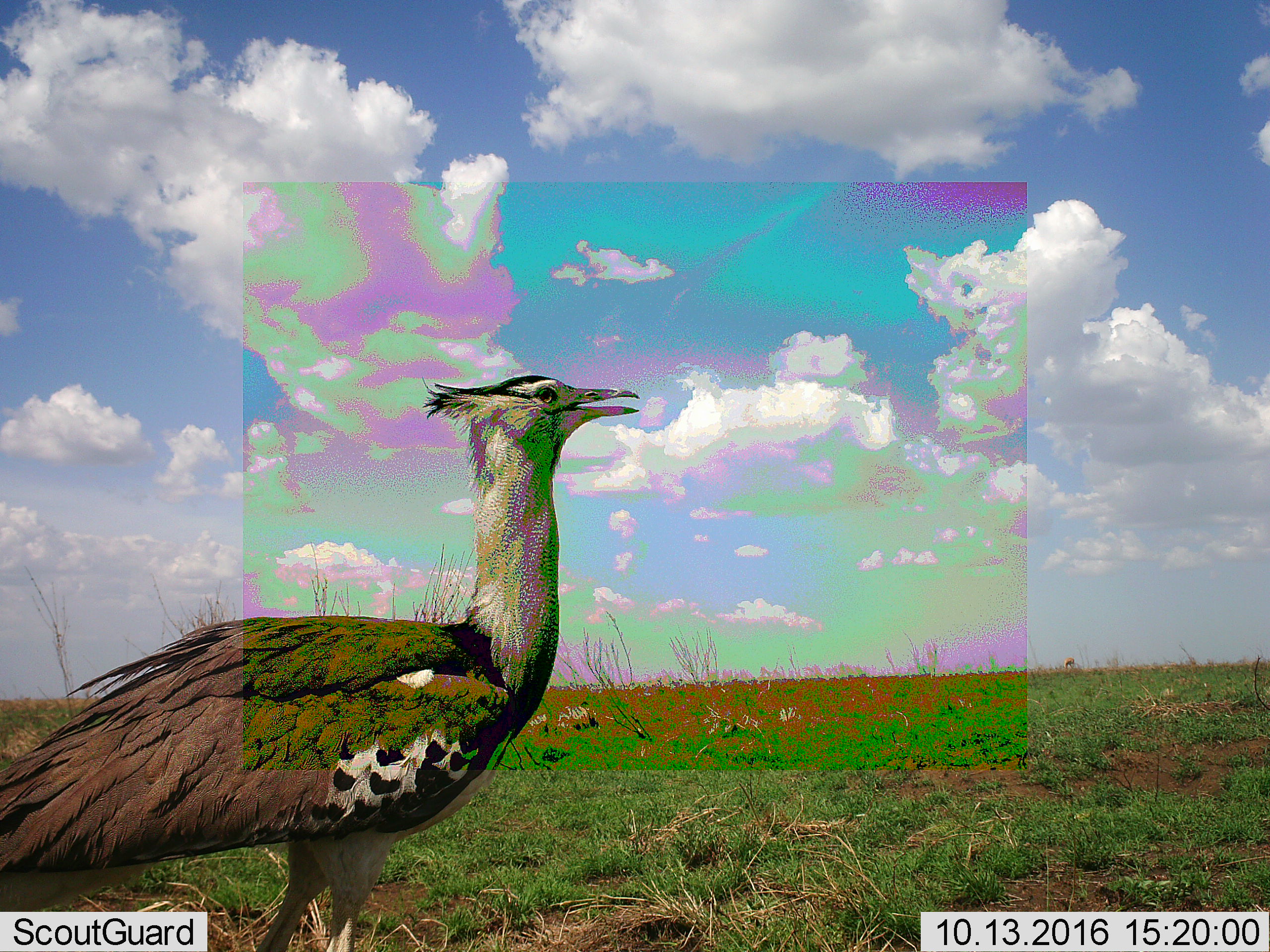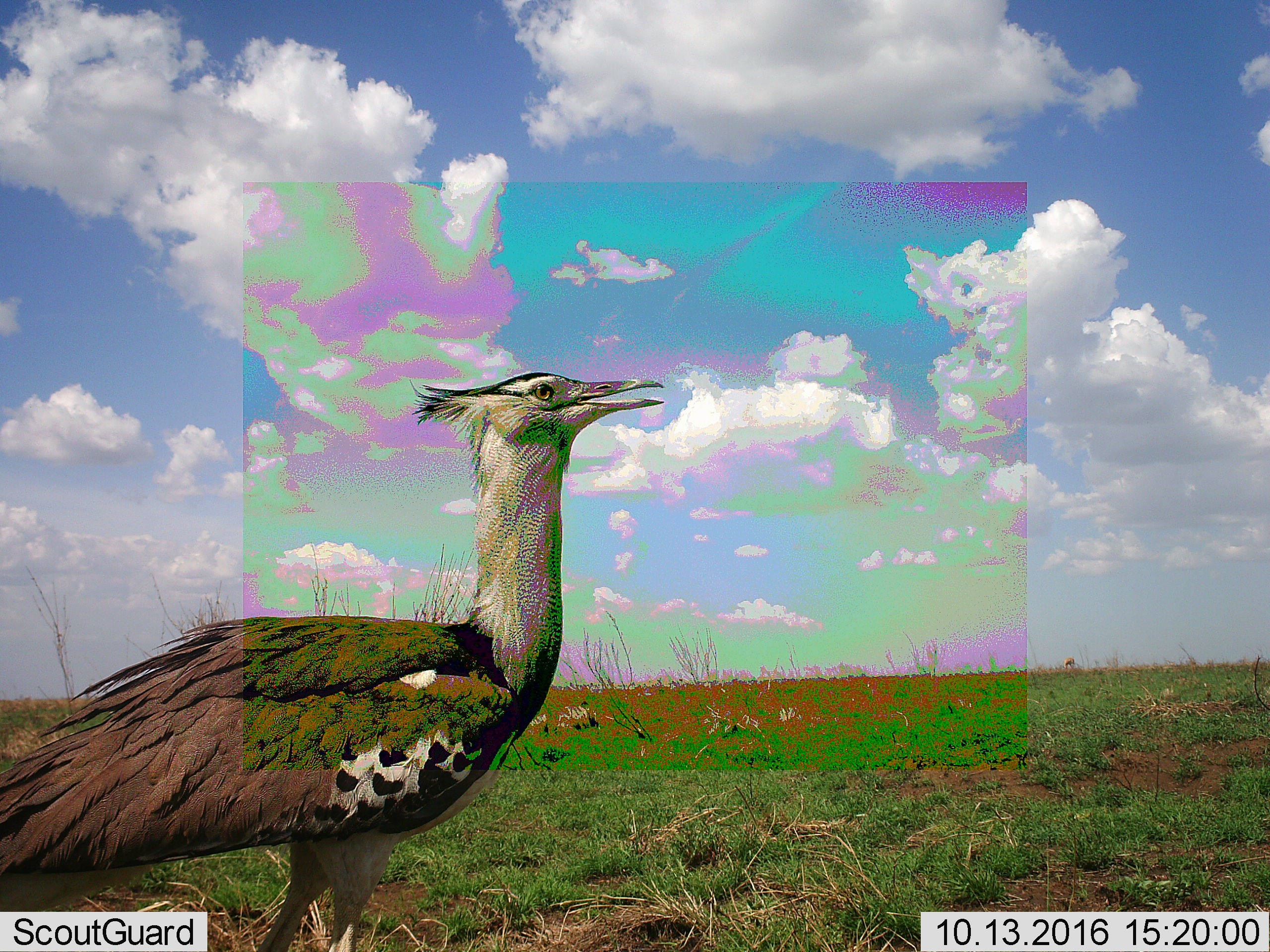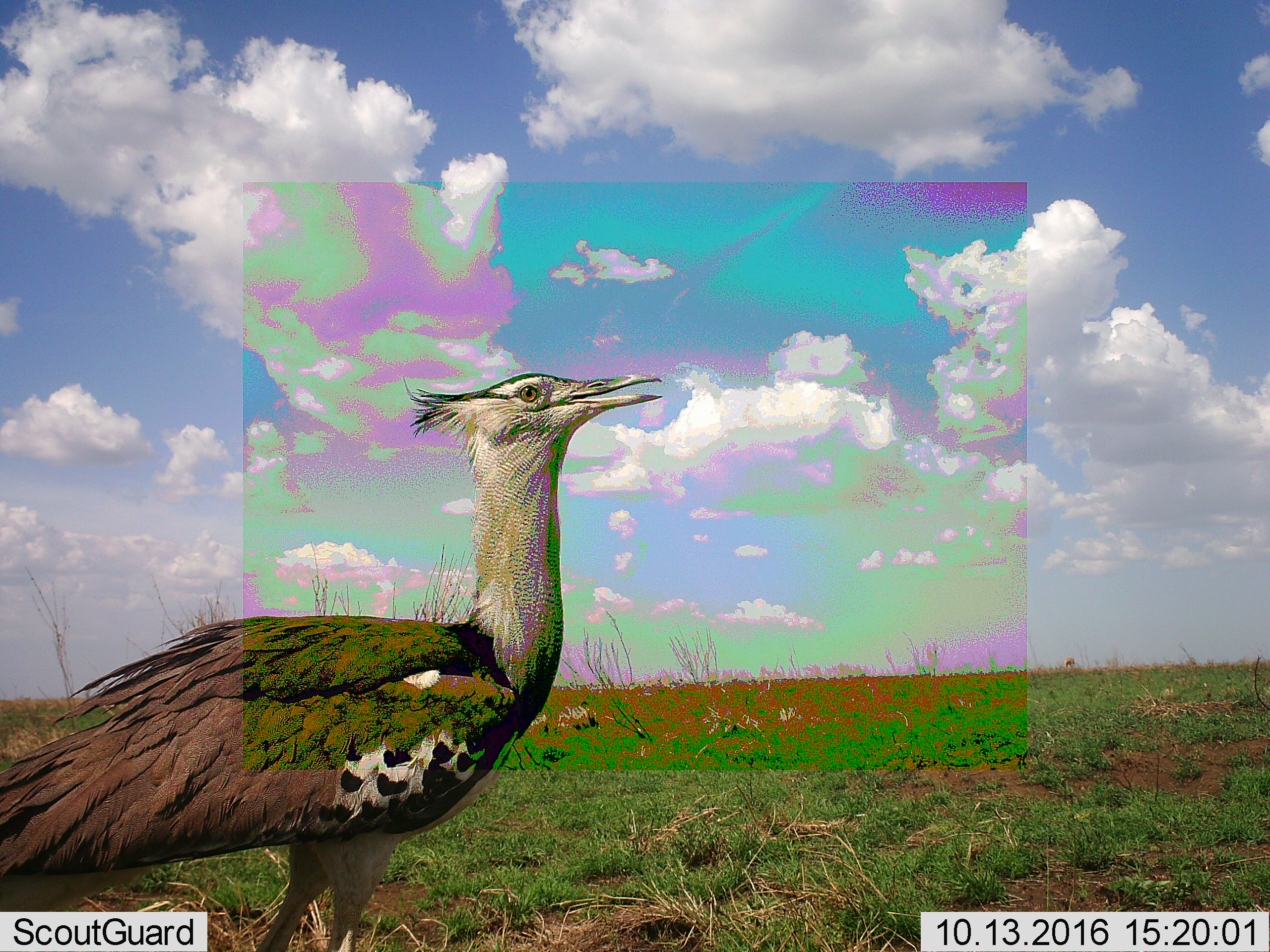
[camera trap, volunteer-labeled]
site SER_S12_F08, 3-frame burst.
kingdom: Animalia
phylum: Chordata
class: Aves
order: Otidiformes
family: Otididae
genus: Ardeotis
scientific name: Ardeotis kori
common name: kori bustard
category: bustardkori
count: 1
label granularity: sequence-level